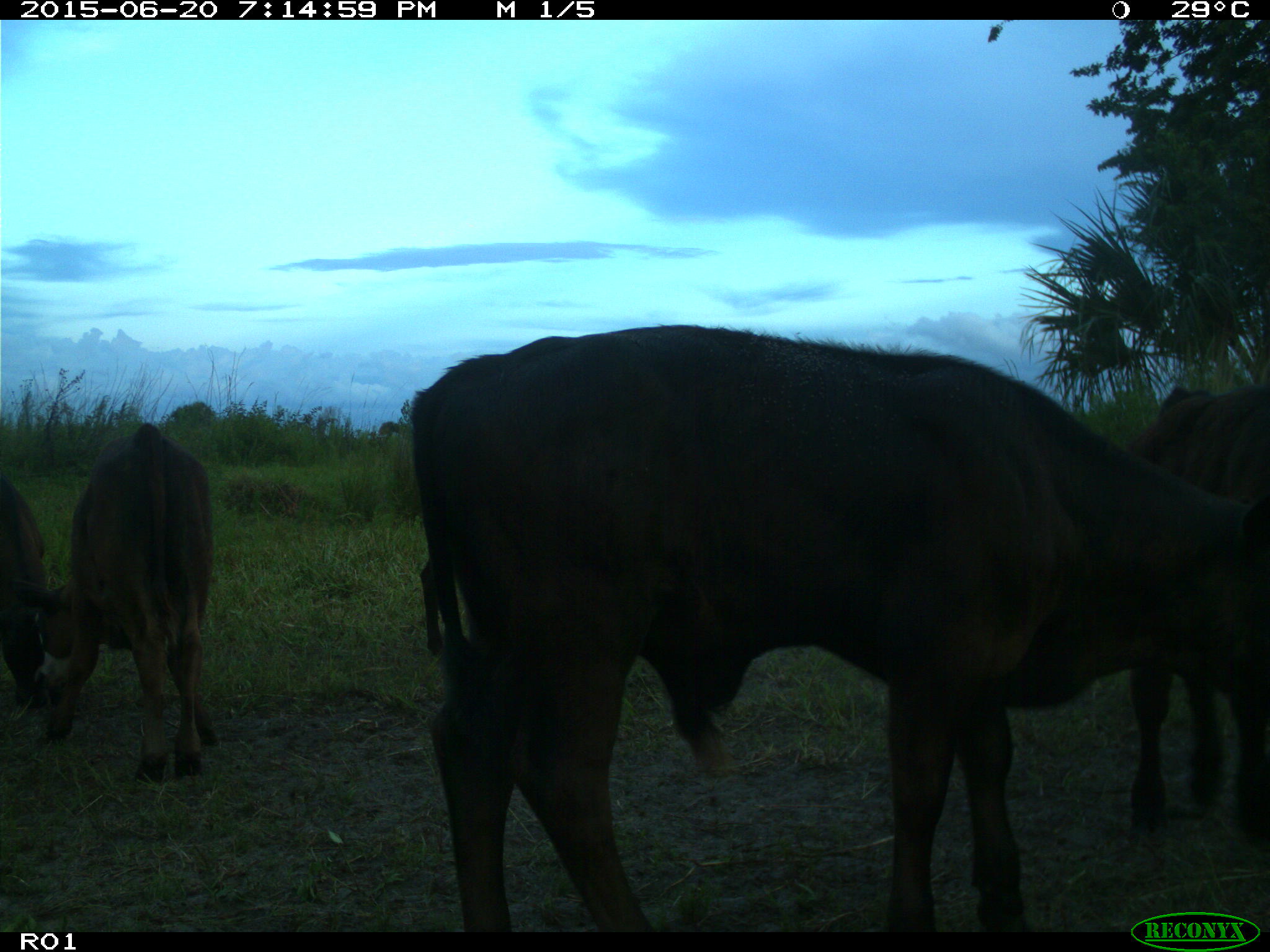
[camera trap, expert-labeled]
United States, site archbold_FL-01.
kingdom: Animalia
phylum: Chordata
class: Mammalia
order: Artiodactyla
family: Bovidae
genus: Bos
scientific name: Bos taurus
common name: domestic cow